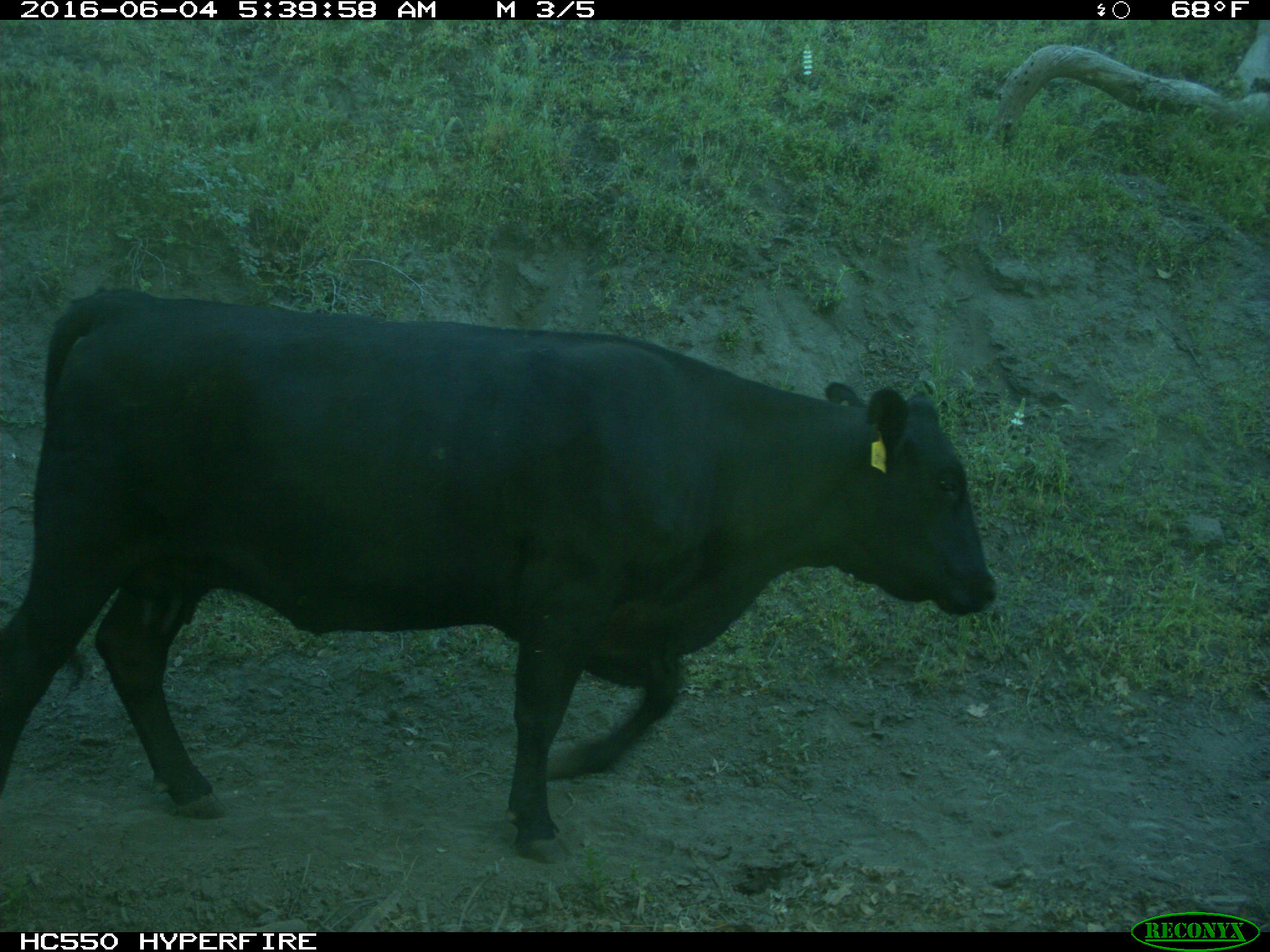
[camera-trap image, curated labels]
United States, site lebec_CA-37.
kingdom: Animalia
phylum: Chordata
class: Mammalia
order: Artiodactyla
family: Bovidae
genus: Bos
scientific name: Bos taurus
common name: domestic cow